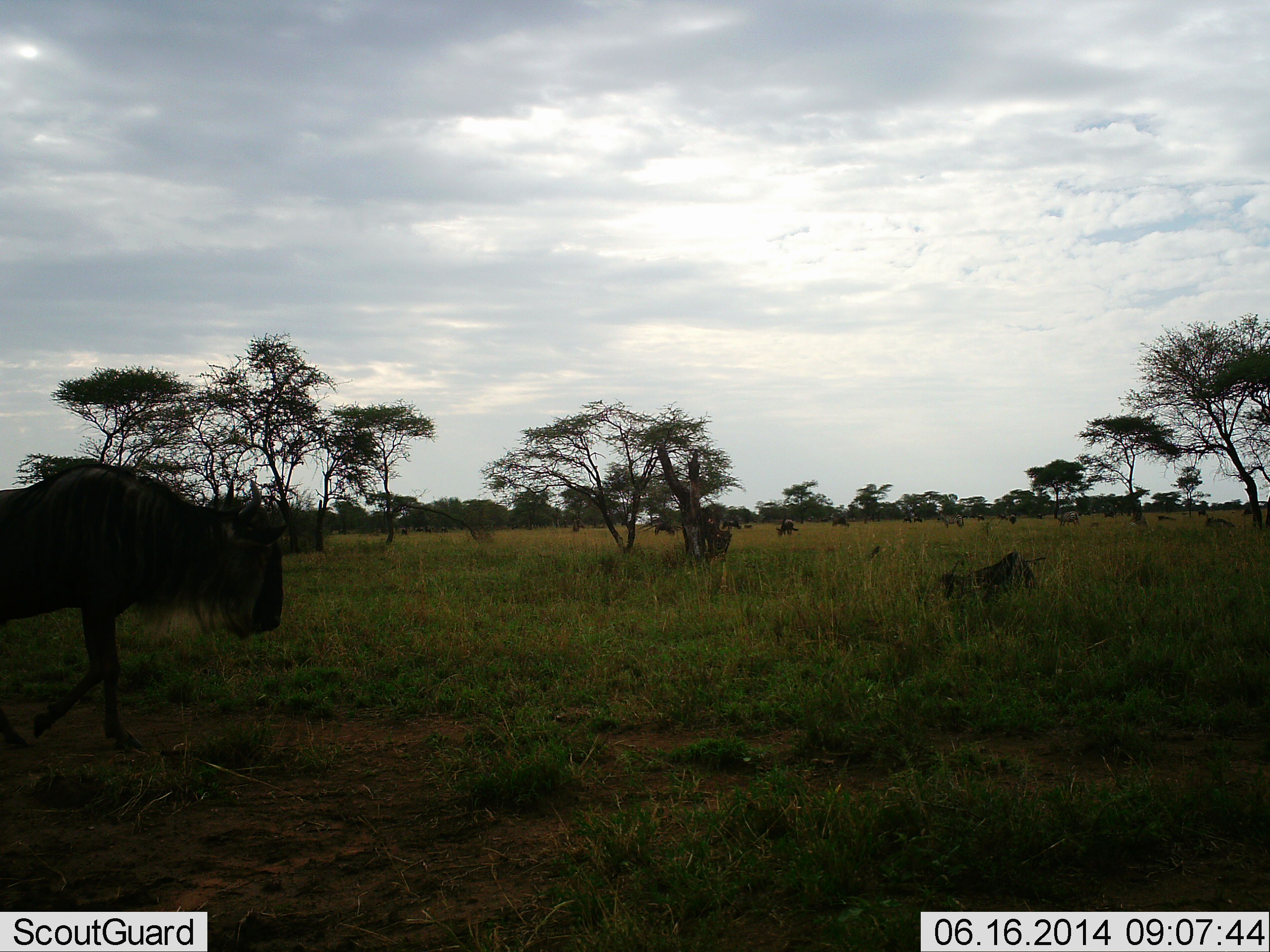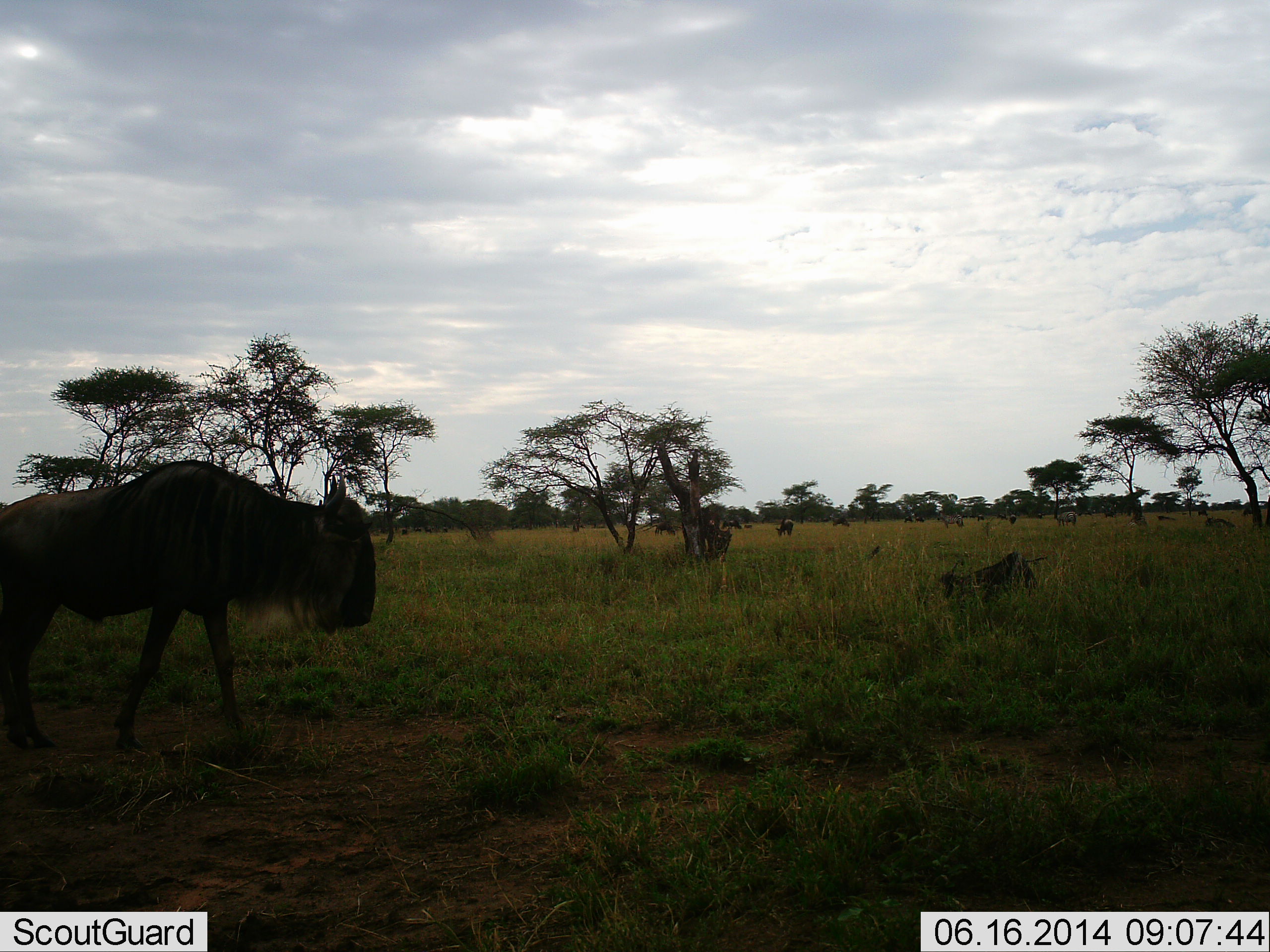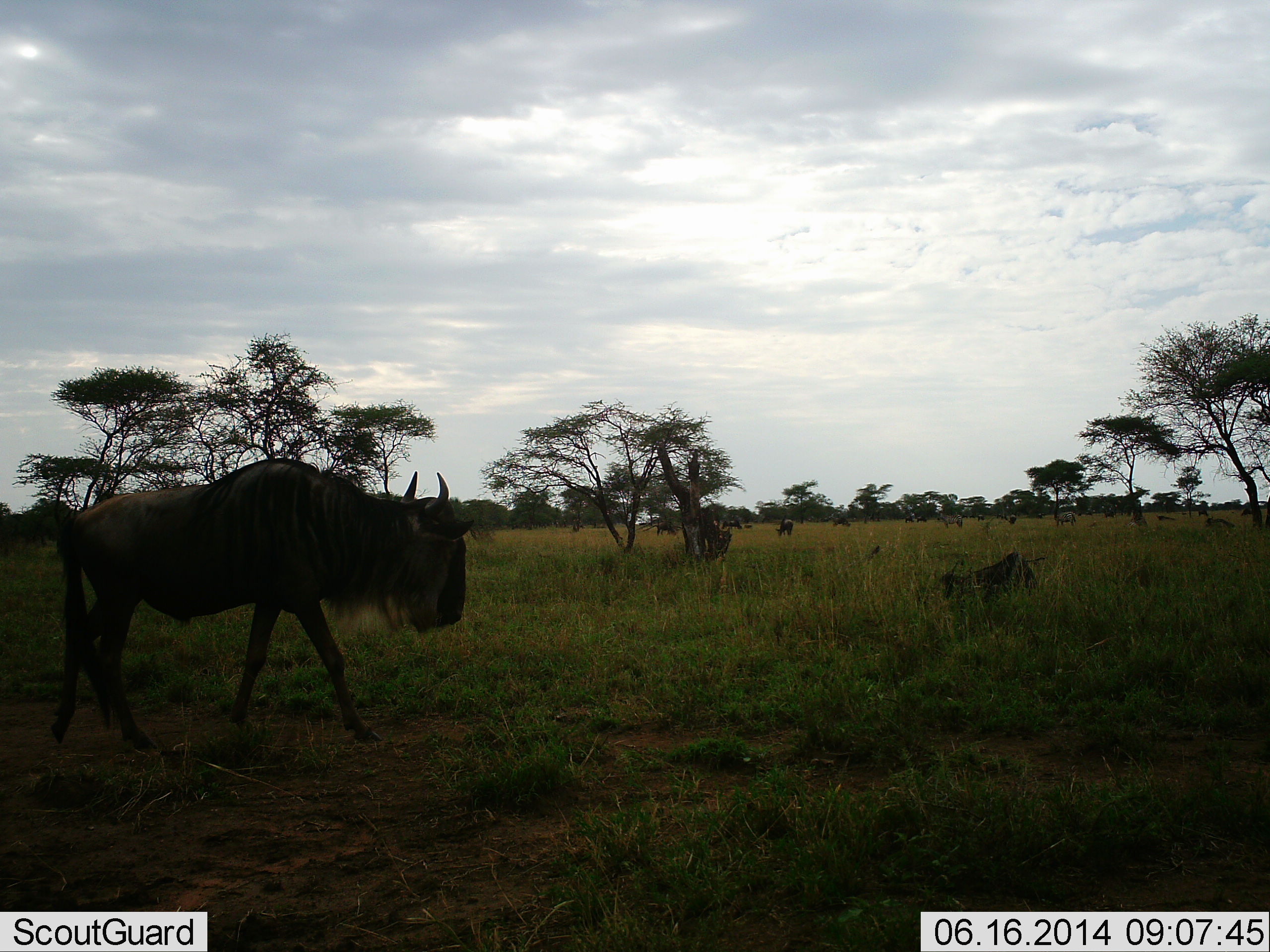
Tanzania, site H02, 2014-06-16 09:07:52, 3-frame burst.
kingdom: Animalia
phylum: Chordata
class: Mammalia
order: Artiodactyla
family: Bovidae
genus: Connochaetes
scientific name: Connochaetes taurinus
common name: blue wildebeest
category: wildebeest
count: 11-50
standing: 30%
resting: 10%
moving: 100%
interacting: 0%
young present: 0%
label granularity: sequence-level